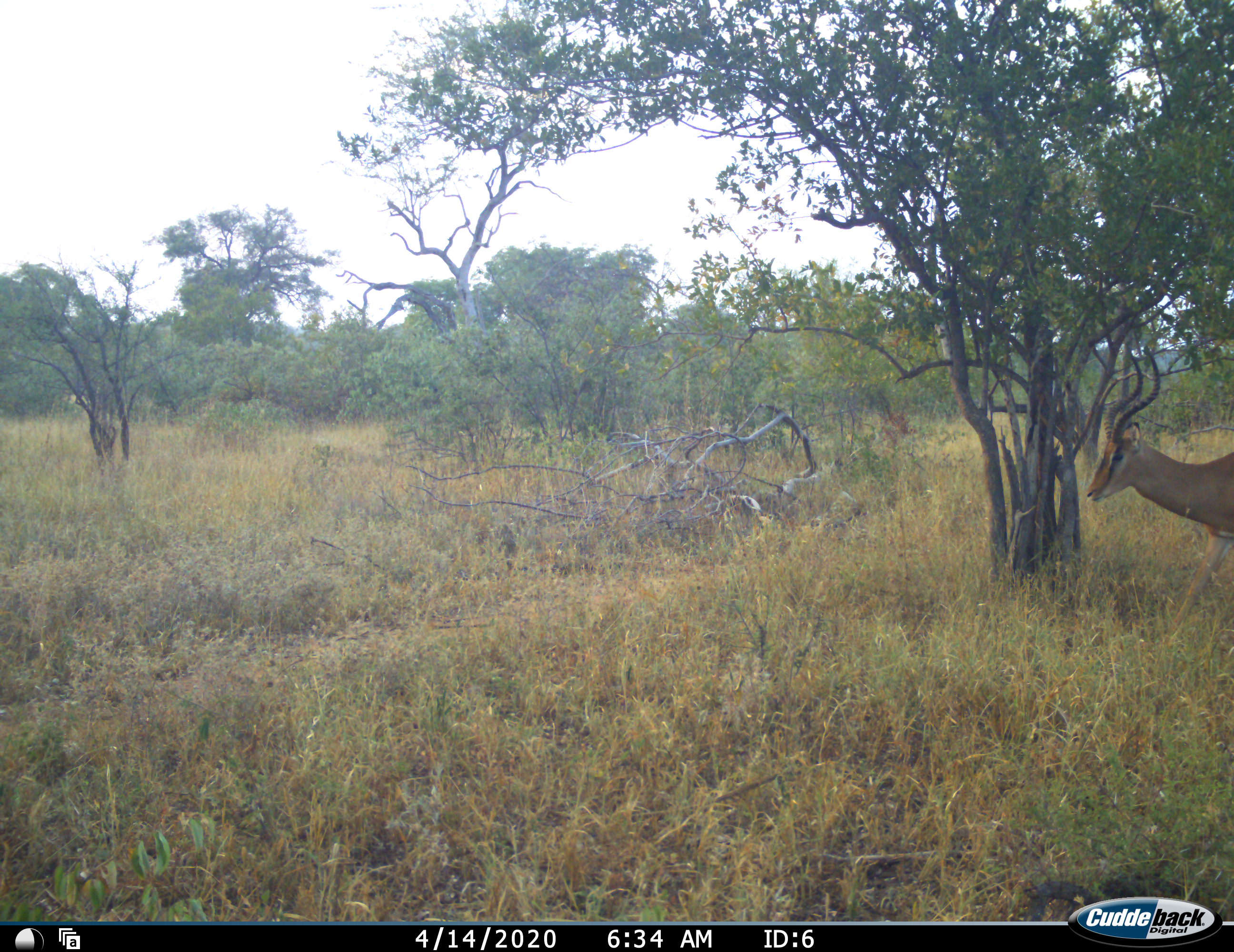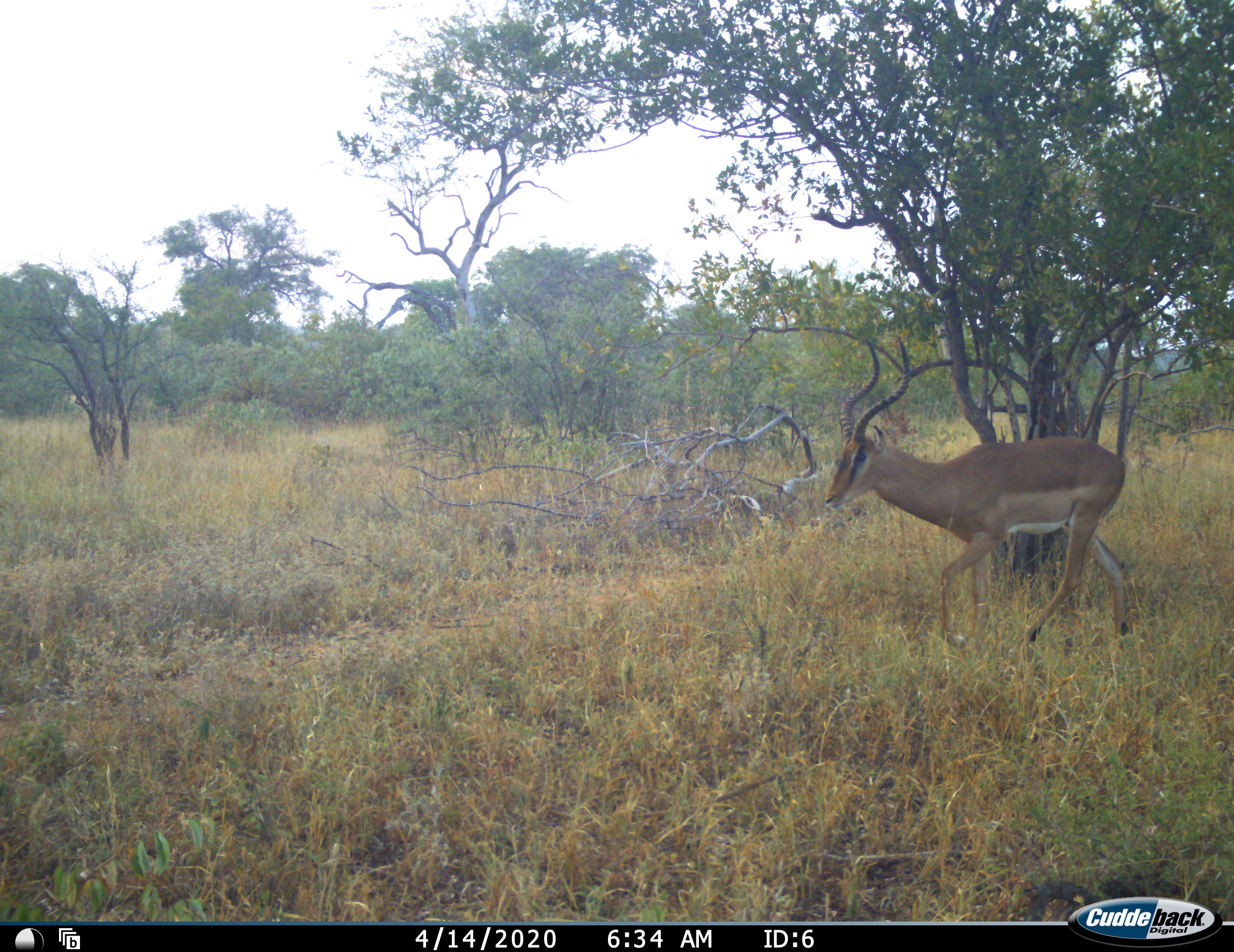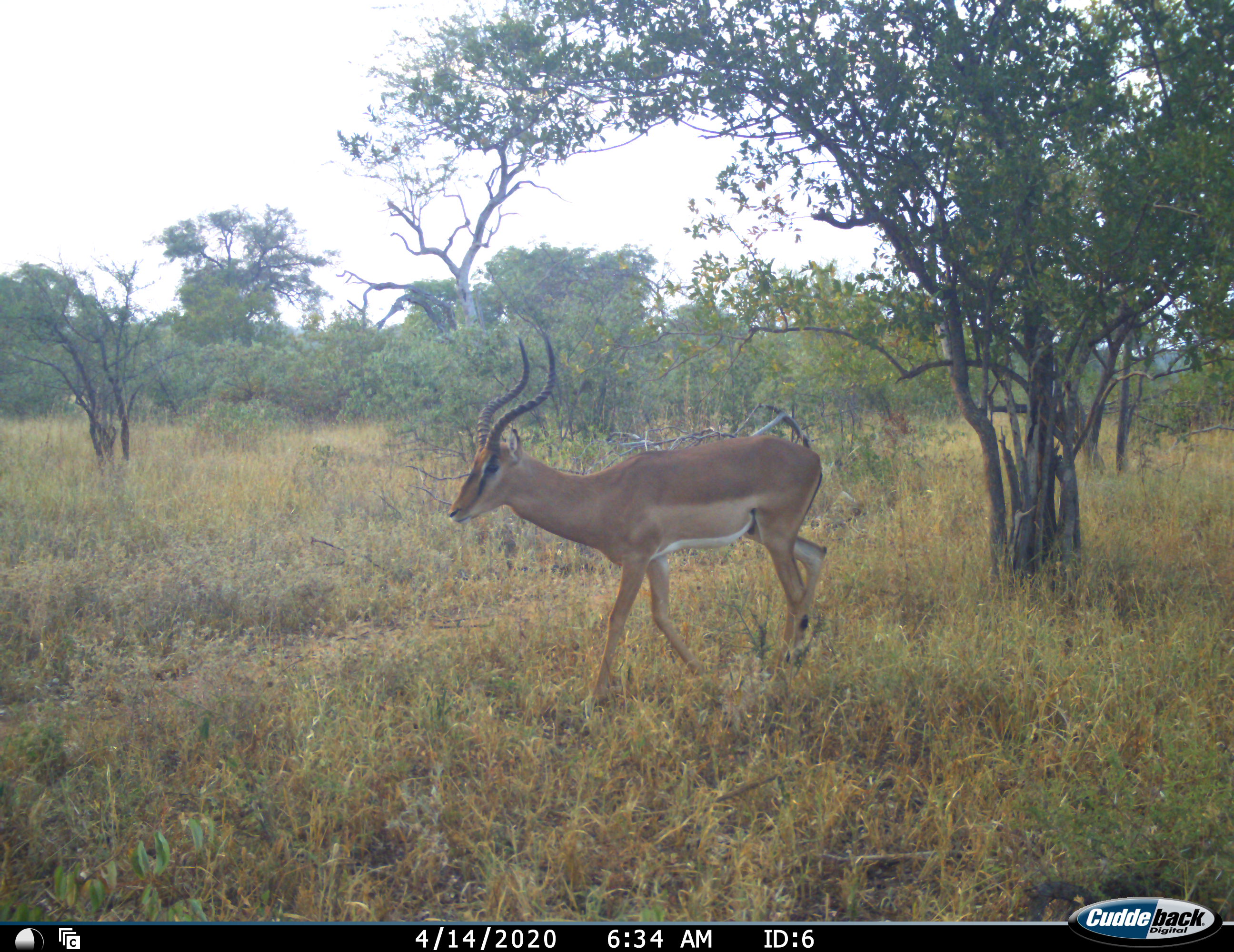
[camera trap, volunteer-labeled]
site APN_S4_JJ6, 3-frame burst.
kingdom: Animalia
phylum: Chordata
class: Mammalia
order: Artiodactyla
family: Bovidae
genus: Aepyceros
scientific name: Aepyceros melampus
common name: impala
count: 1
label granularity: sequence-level